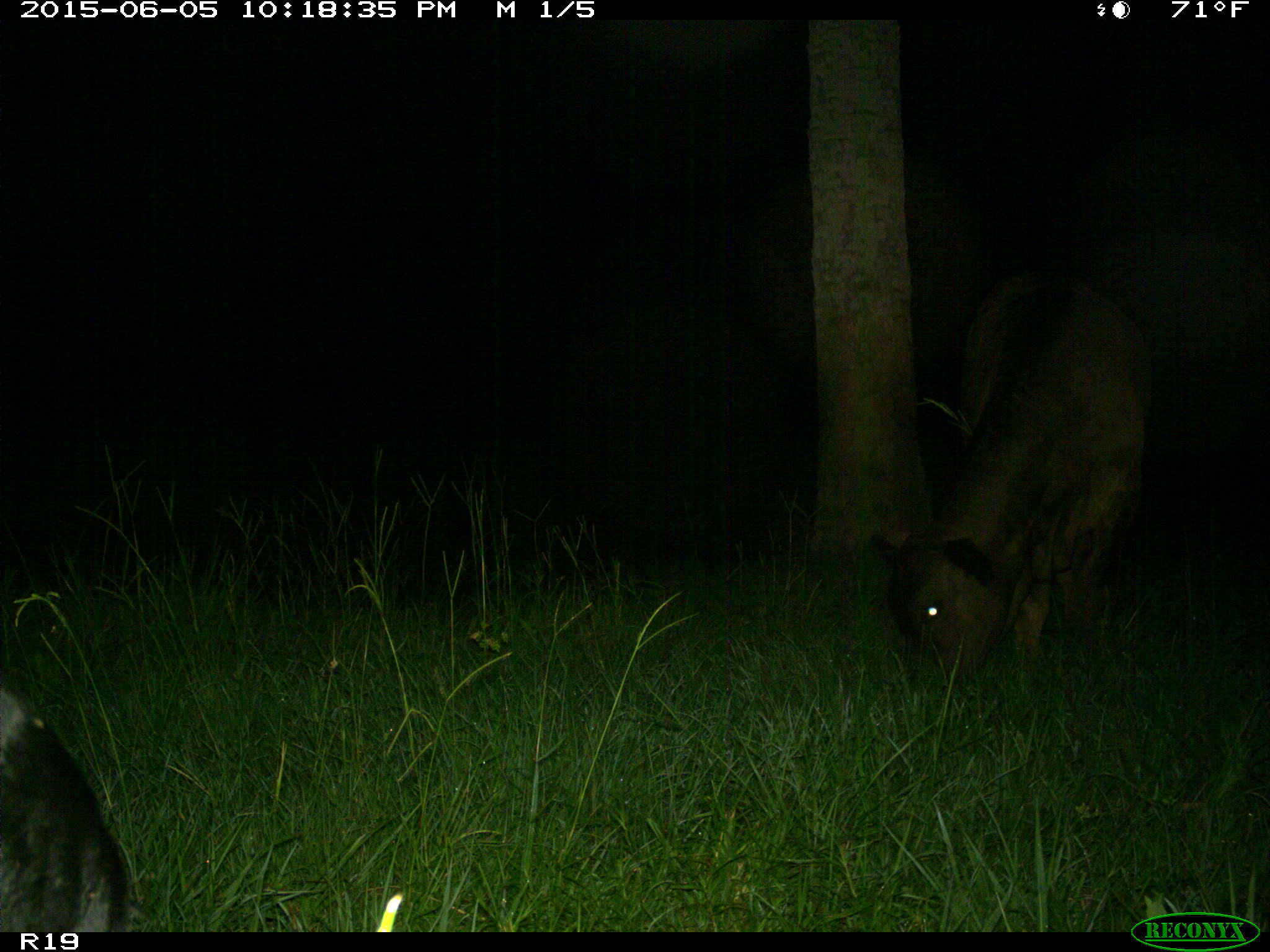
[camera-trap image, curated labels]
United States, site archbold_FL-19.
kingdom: Animalia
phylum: Chordata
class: Mammalia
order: Artiodactyla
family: Bovidae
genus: Bos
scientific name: Bos taurus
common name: domestic cow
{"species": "Bos taurus (domestic cow)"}